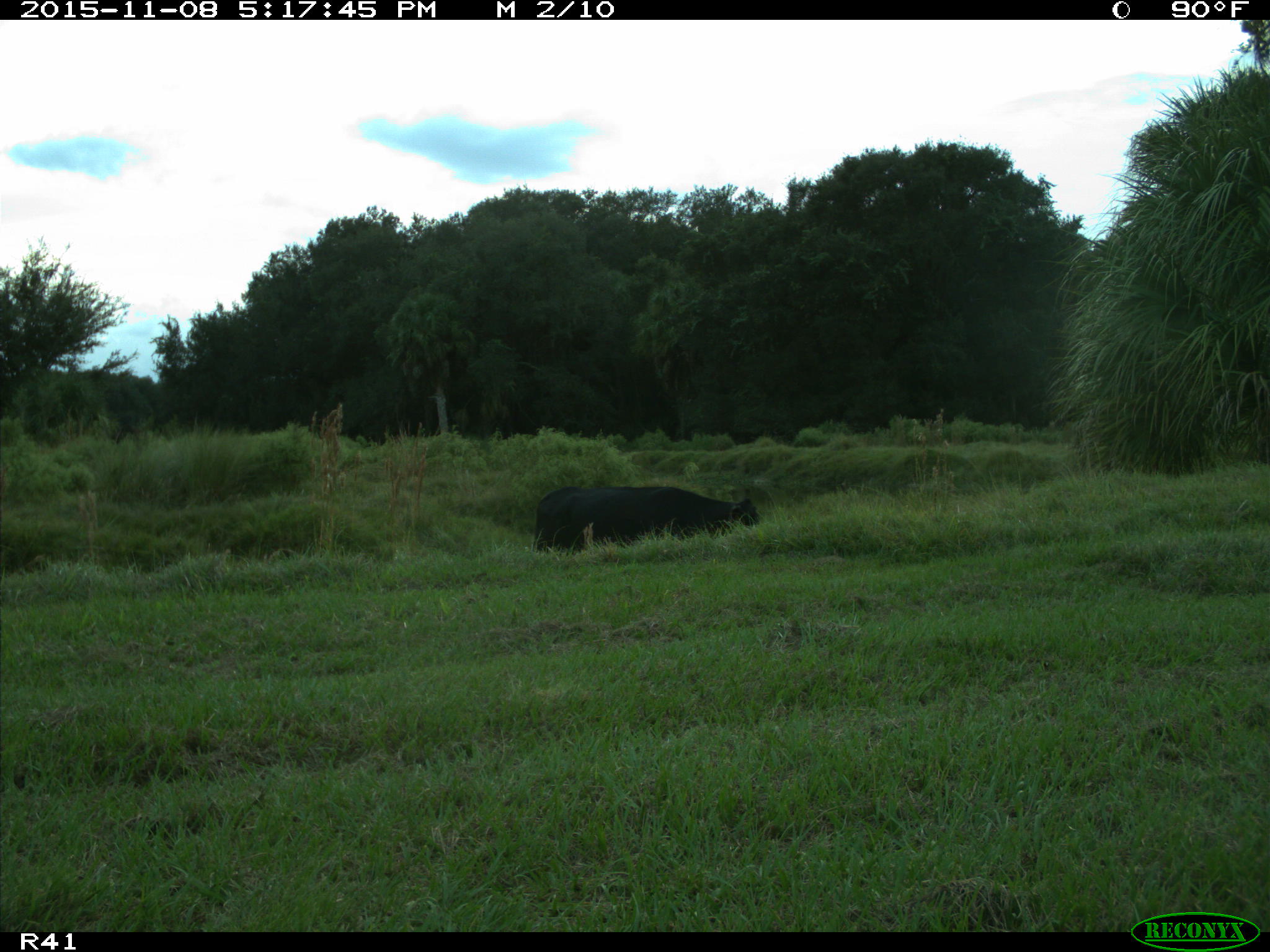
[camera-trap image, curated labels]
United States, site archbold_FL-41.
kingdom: Animalia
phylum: Chordata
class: Mammalia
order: Artiodactyla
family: Bovidae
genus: Bos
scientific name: Bos taurus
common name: domestic cow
Bos taurus (domestic cow).